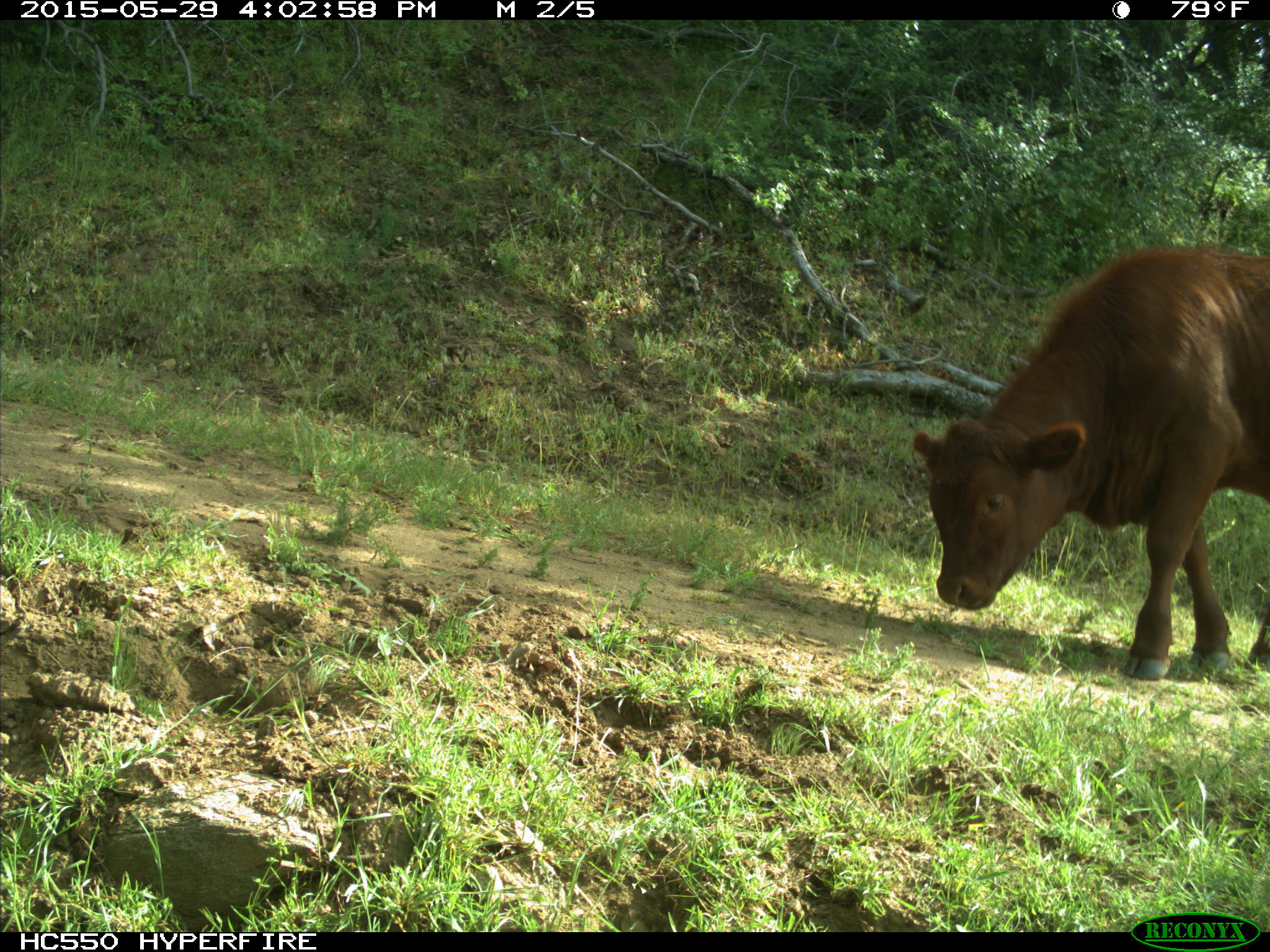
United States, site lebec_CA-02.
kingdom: Animalia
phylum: Chordata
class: Mammalia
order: Artiodactyla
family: Bovidae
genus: Bos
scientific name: Bos taurus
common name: domestic cow